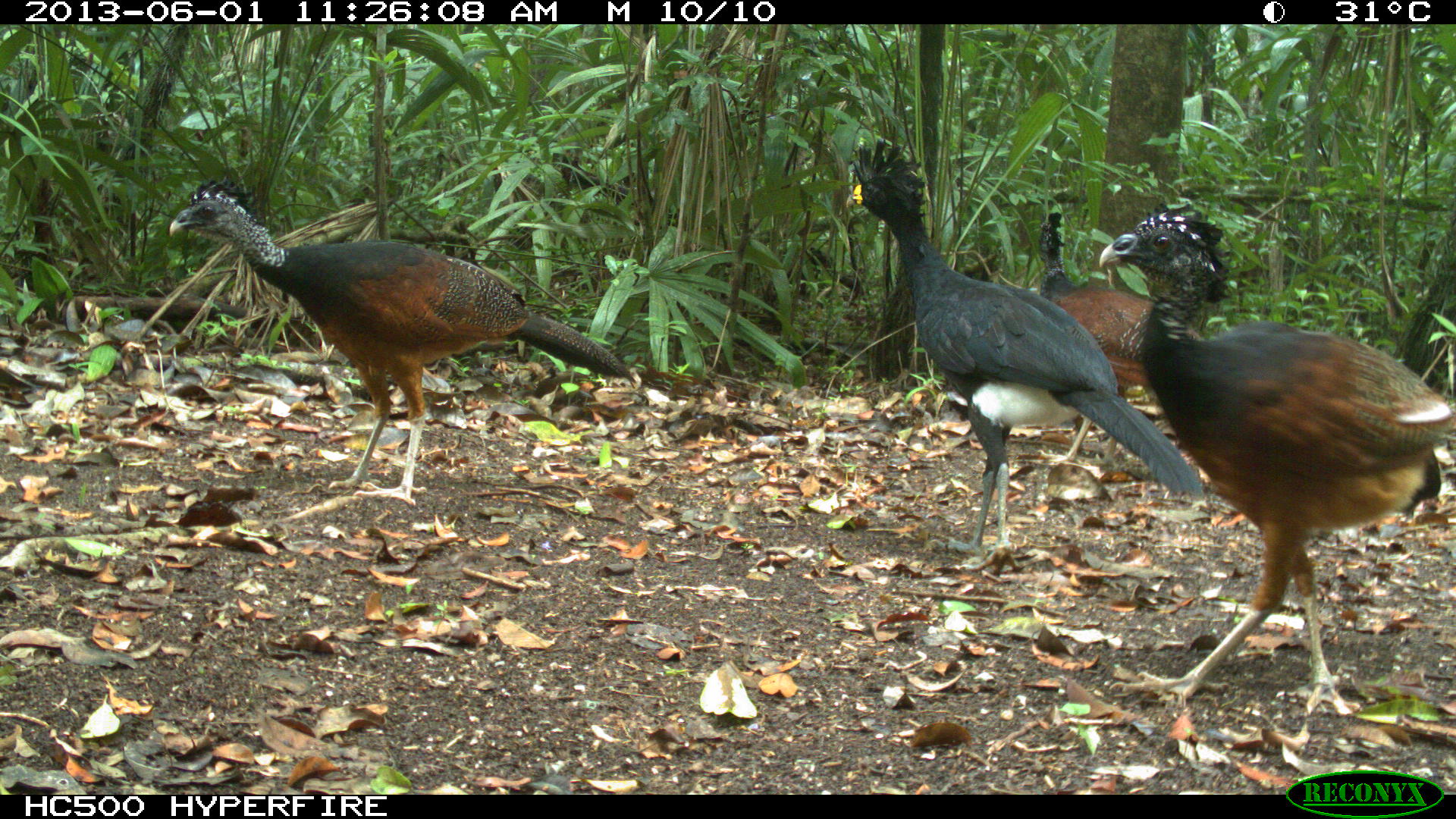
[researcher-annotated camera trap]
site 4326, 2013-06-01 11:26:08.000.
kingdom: Animalia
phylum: Chordata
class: Aves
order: Galliformes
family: Cracidae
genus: Crax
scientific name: Crax rubra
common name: great curassow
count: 4